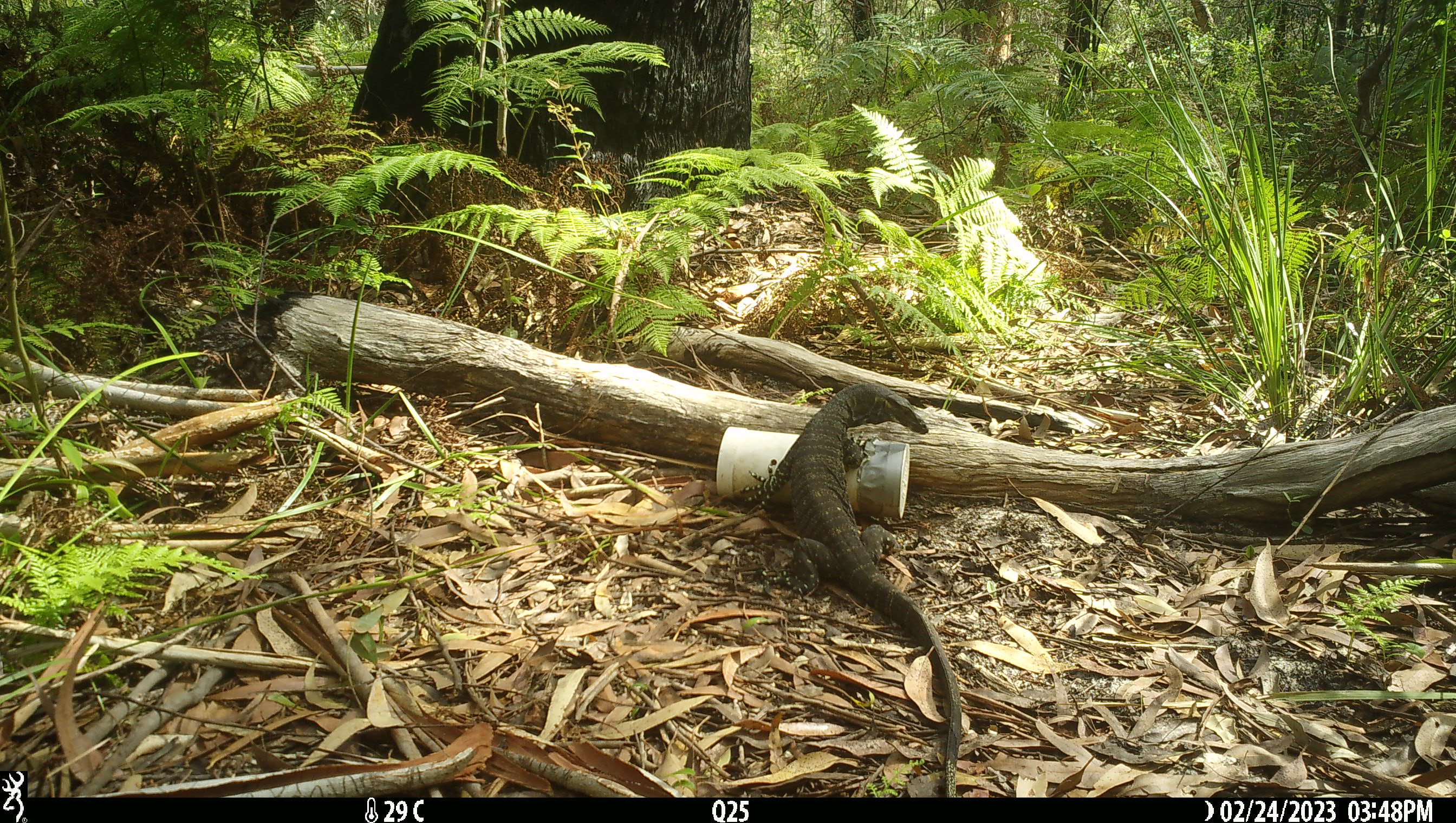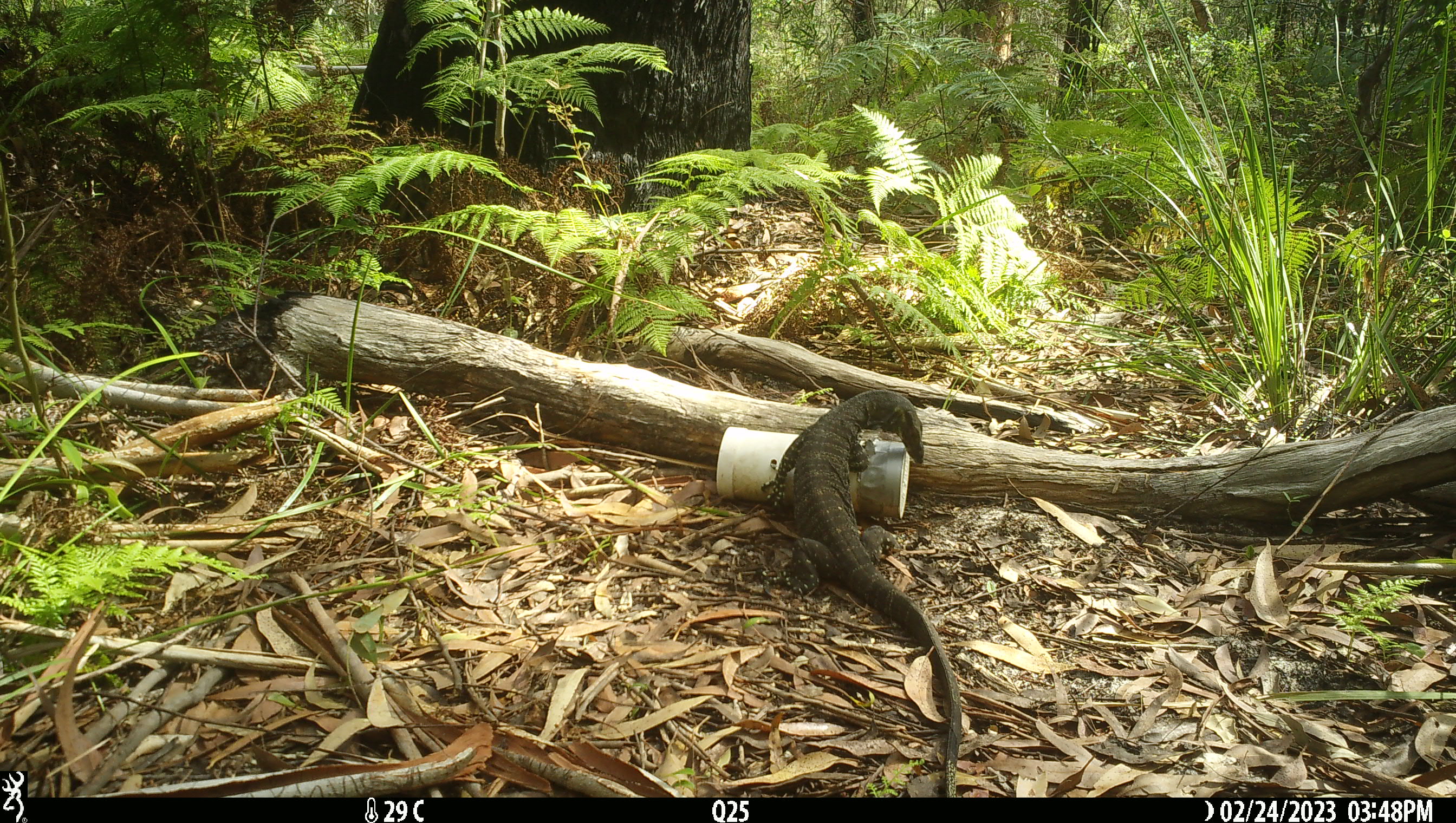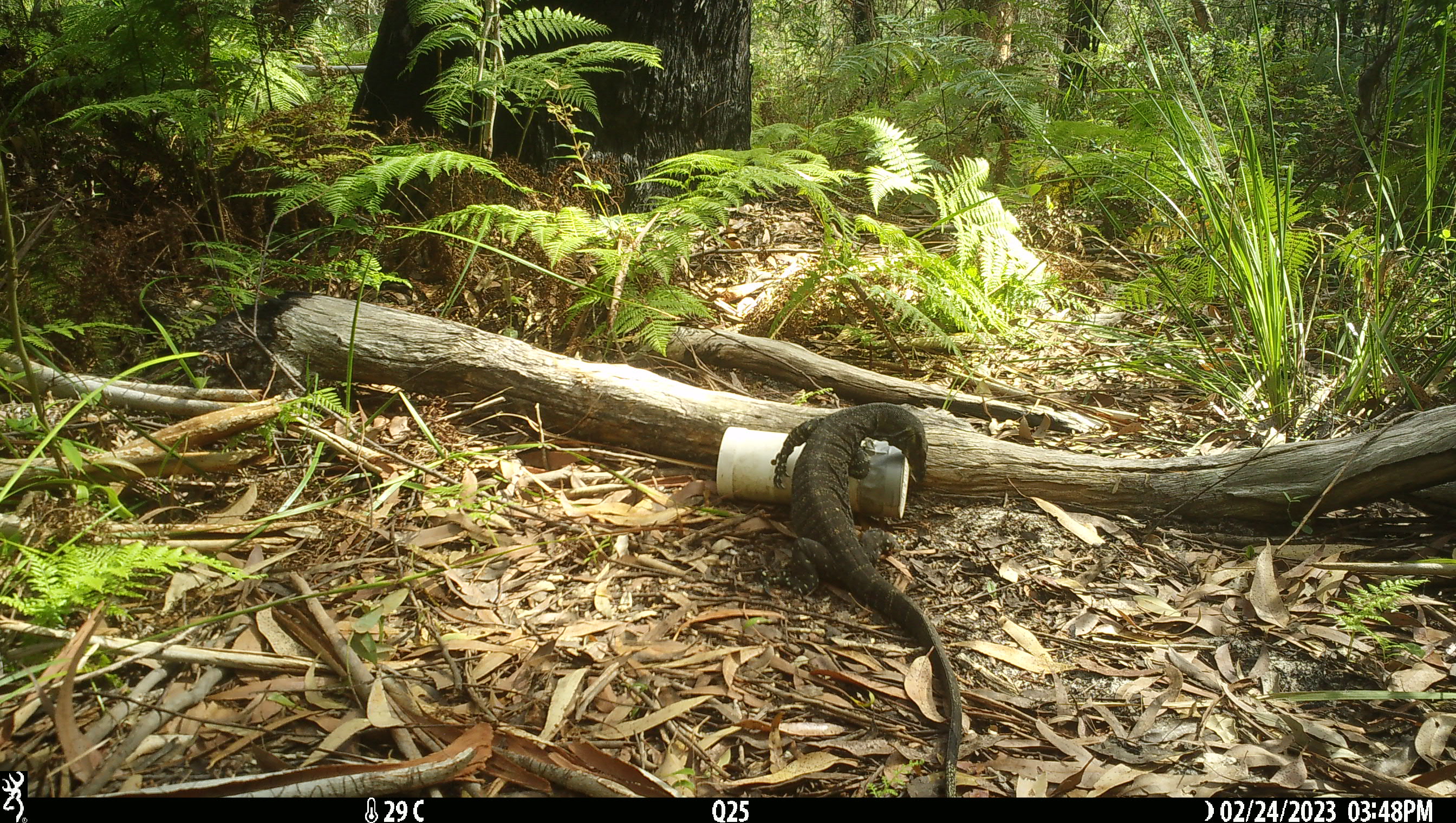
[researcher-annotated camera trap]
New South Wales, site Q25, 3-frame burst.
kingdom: Animalia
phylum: Chordata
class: Reptilia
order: Squamata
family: Varanidae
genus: Varanus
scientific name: Varanus varius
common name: lace monitor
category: goanna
Goanna (lace monitor) (Varanus varius).